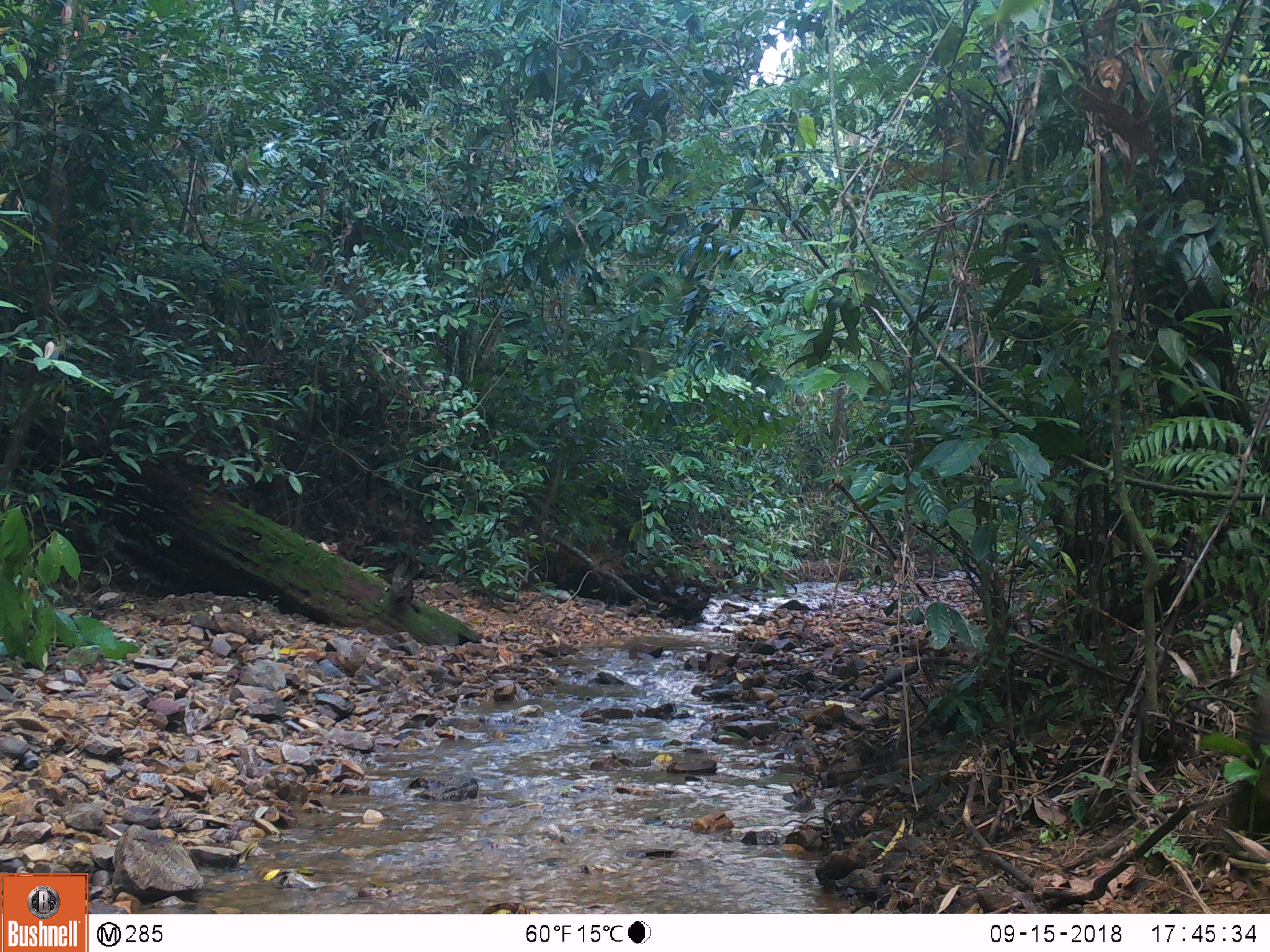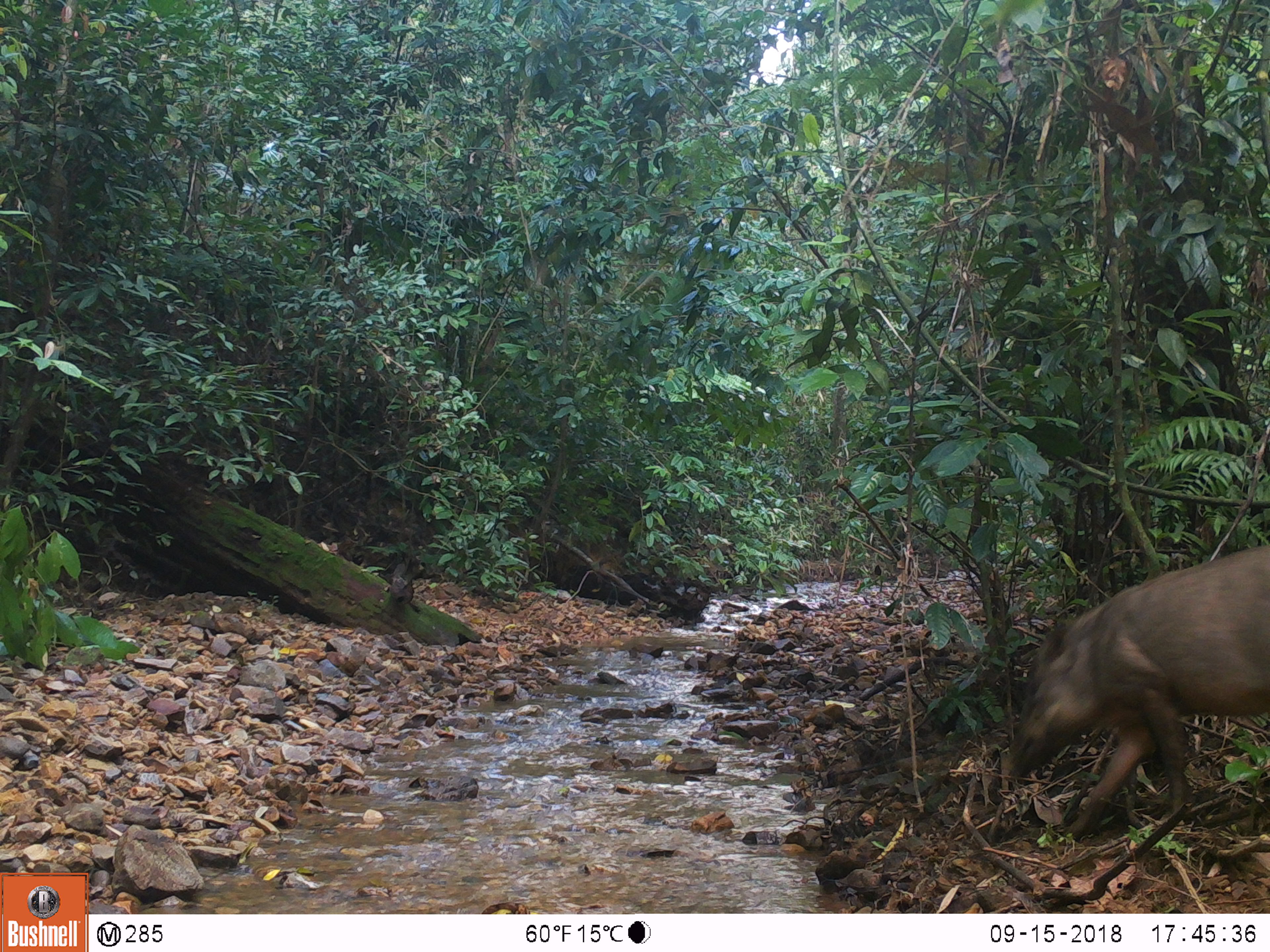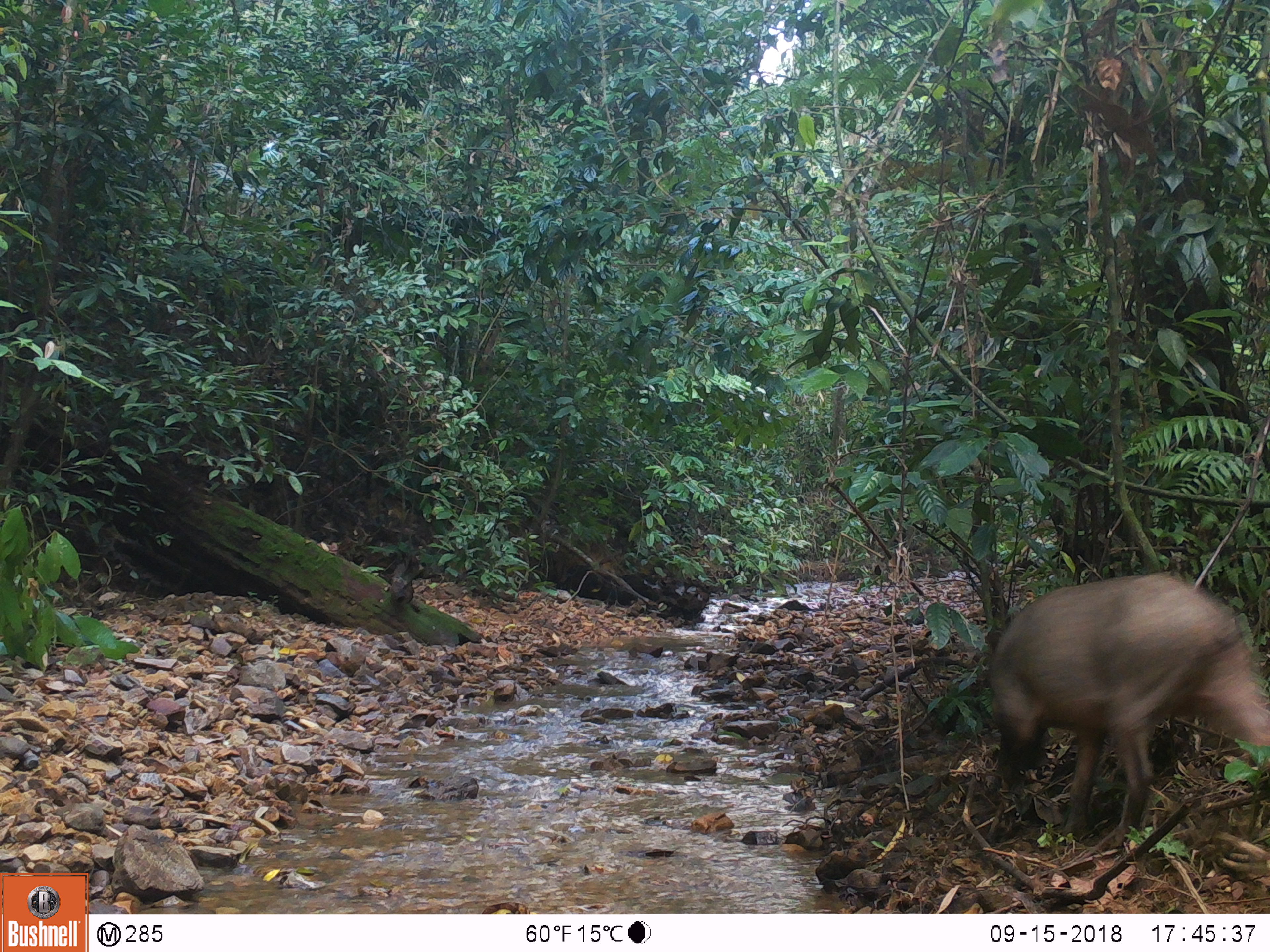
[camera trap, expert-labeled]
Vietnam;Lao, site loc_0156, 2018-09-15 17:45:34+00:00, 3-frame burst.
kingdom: Animalia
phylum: Chordata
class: Mammalia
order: Artiodactyla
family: Suidae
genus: Sus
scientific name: Sus scrofa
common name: eurasian wild pig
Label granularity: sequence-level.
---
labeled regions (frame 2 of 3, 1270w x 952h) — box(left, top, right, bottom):
eurasian wild pig: box(998, 543, 1270, 841)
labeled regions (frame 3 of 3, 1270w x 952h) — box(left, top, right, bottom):
eurasian wild pig: box(985, 572, 1270, 848)